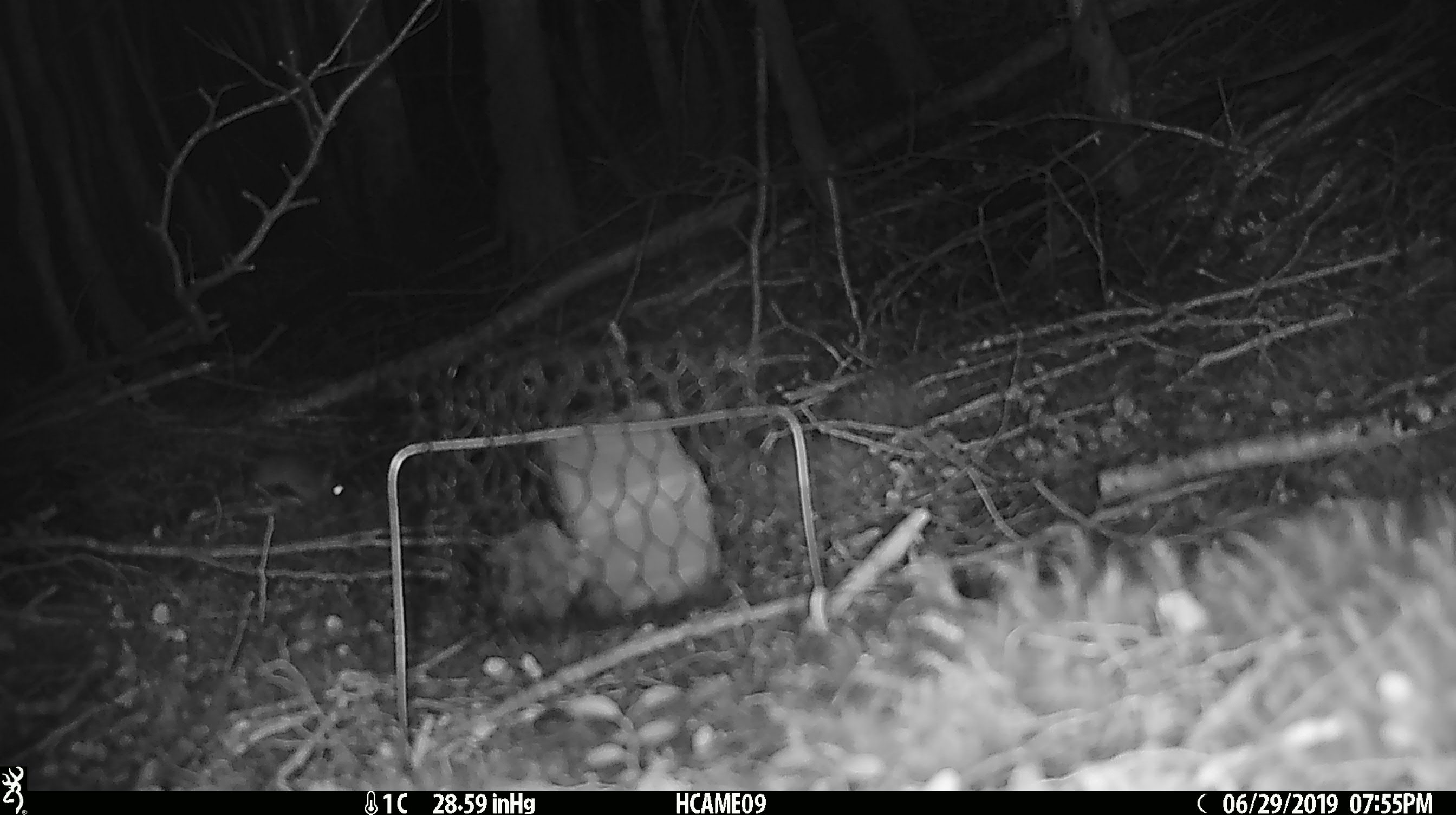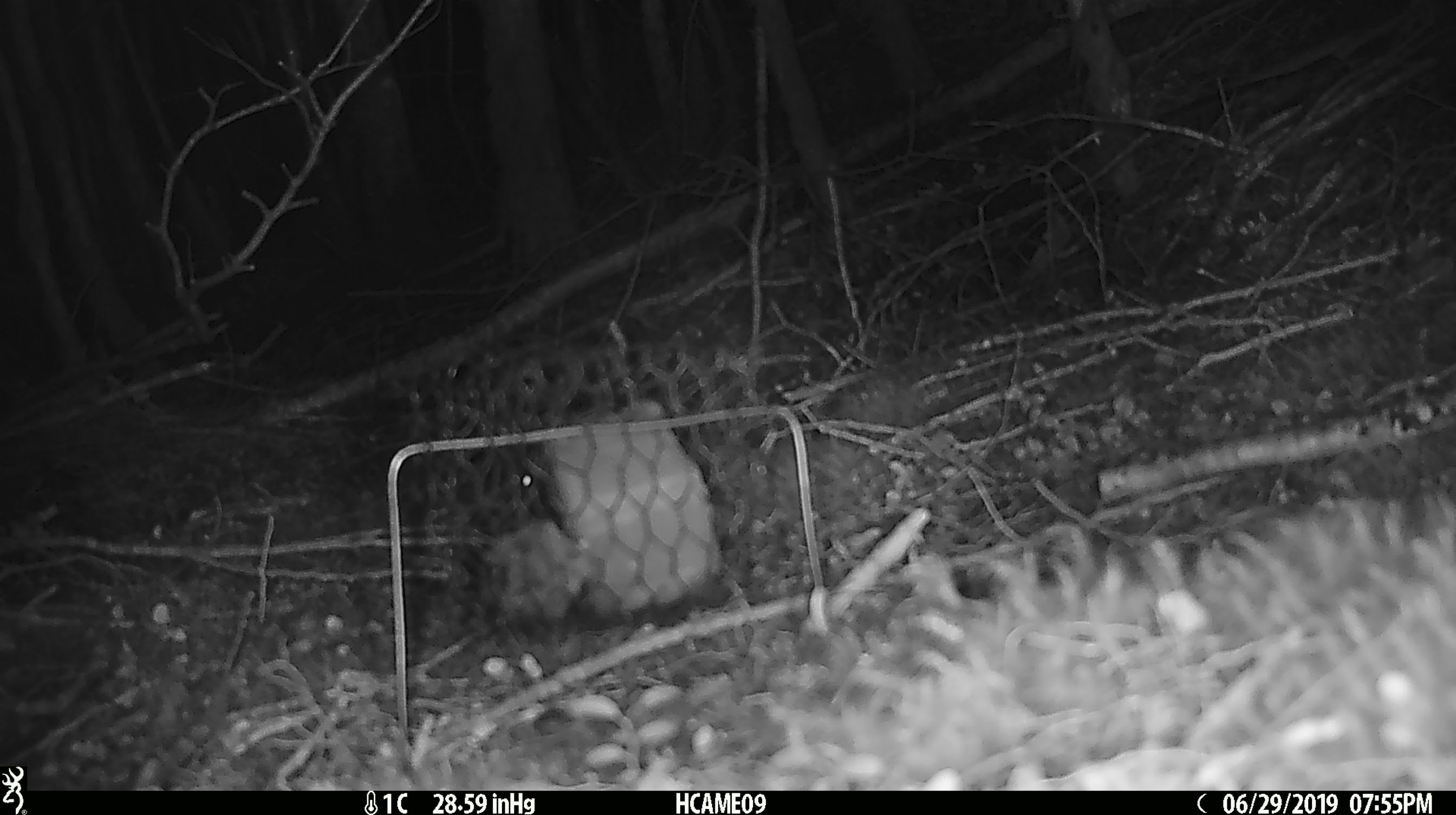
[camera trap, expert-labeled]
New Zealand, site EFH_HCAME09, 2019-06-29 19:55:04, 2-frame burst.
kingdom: Animalia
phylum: Chordata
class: Mammalia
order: Rodentia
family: Muridae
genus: Mus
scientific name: Mus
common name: mouse